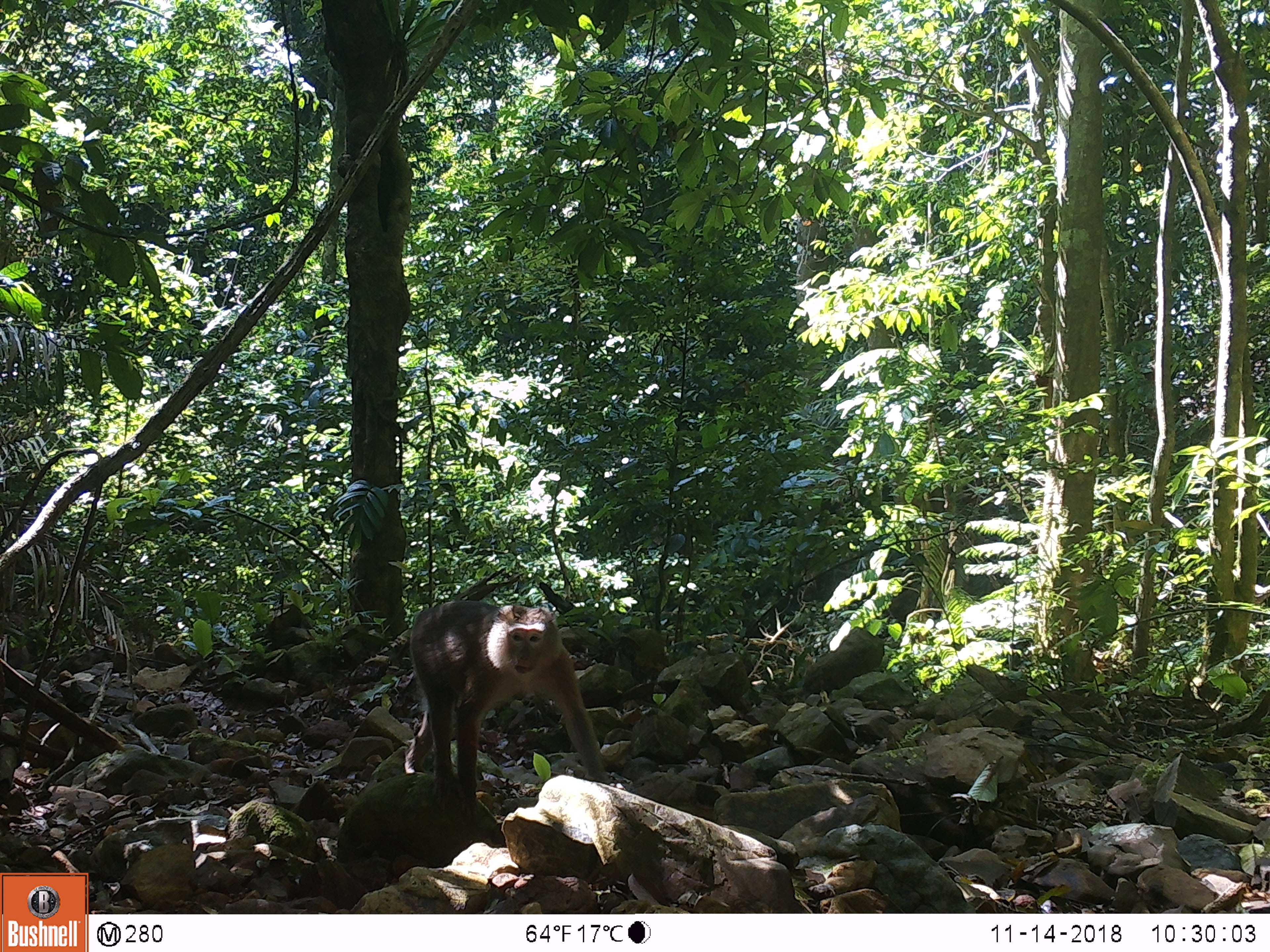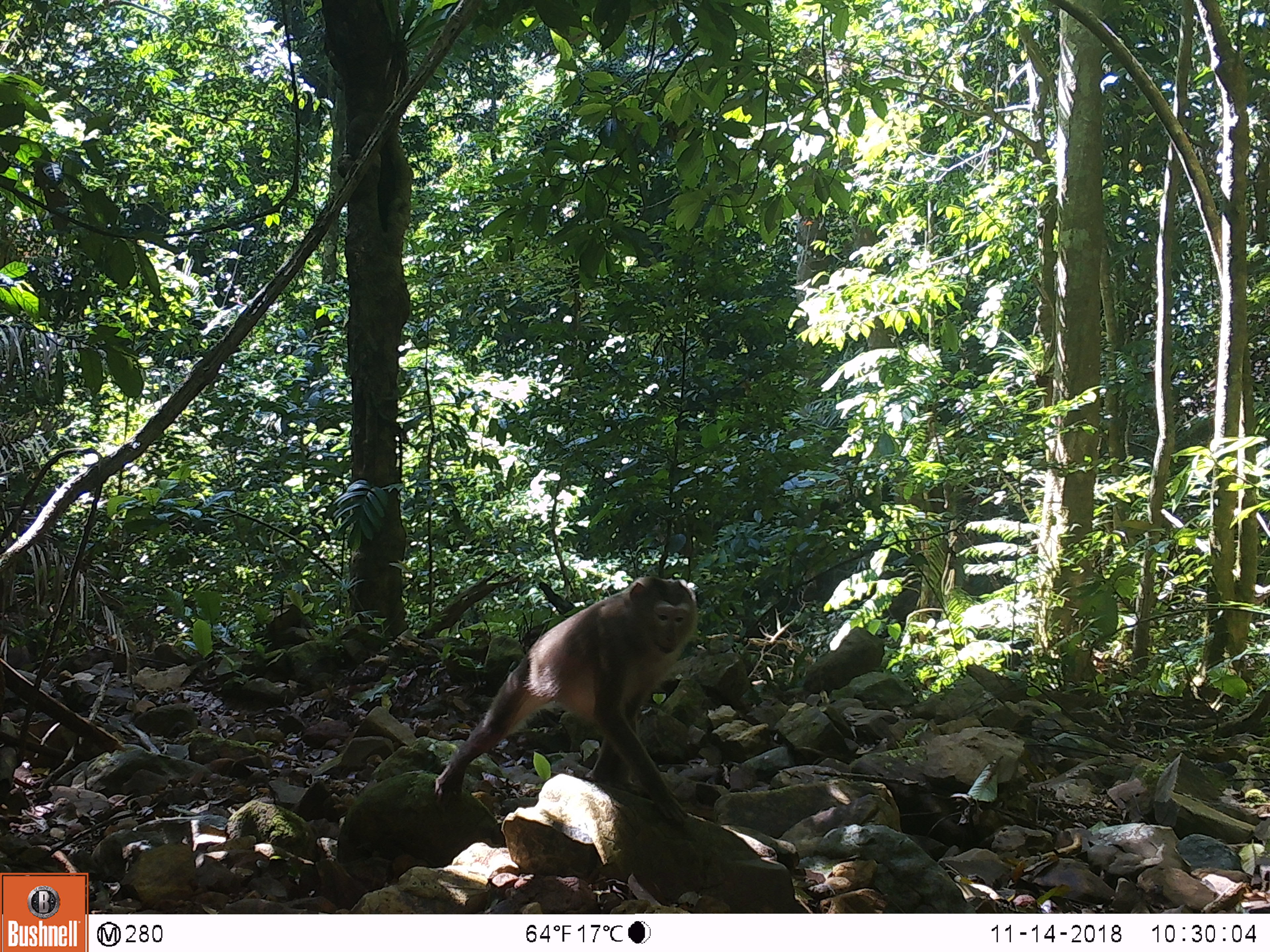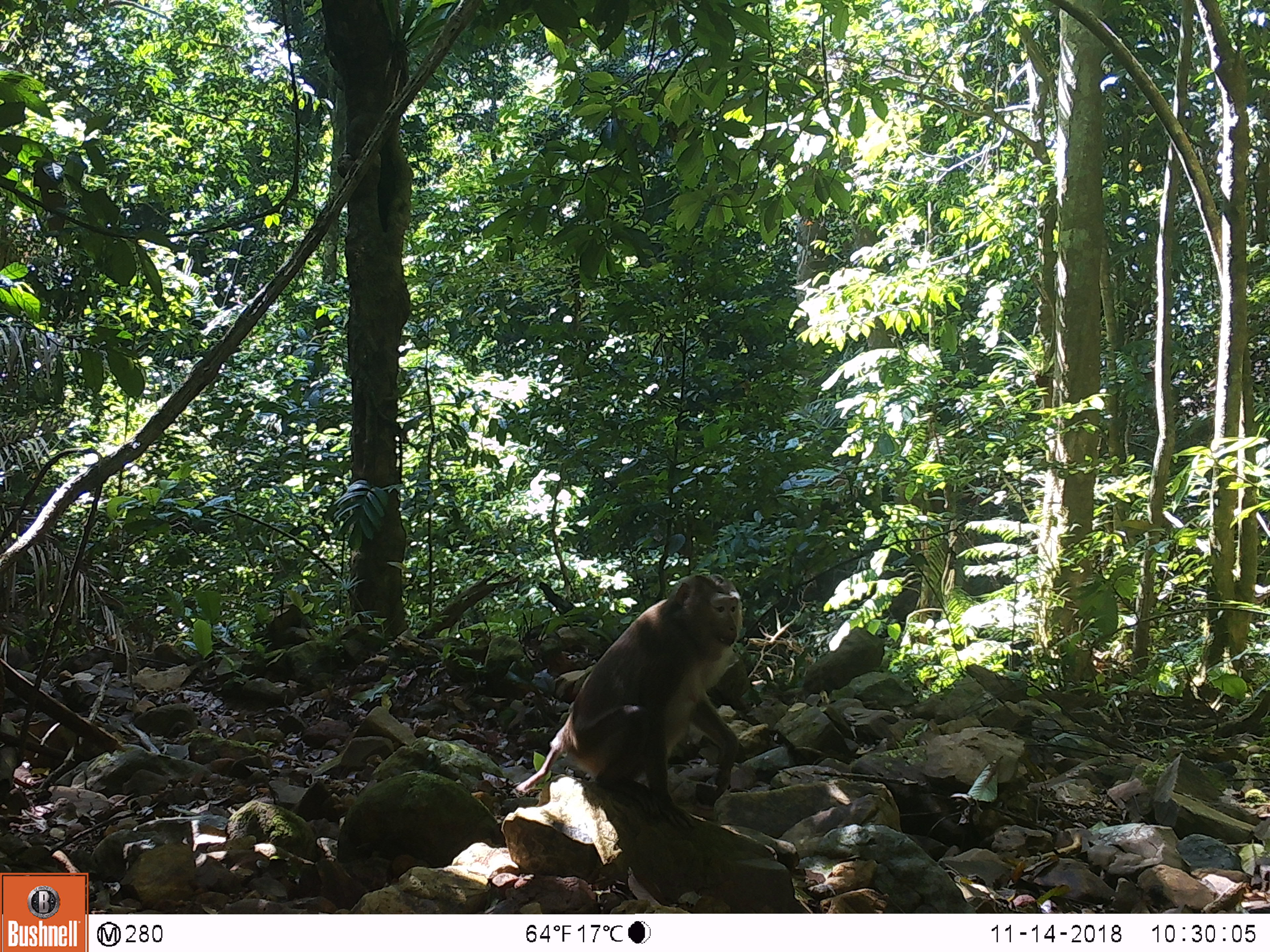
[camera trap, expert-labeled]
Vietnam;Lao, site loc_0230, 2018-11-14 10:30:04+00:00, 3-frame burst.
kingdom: Animalia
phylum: Chordata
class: Mammalia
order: Primates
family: Cercopithecidae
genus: Macaca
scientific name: Macaca nemestrina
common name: pig-tailed macaque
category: pig tailed macaque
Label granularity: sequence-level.